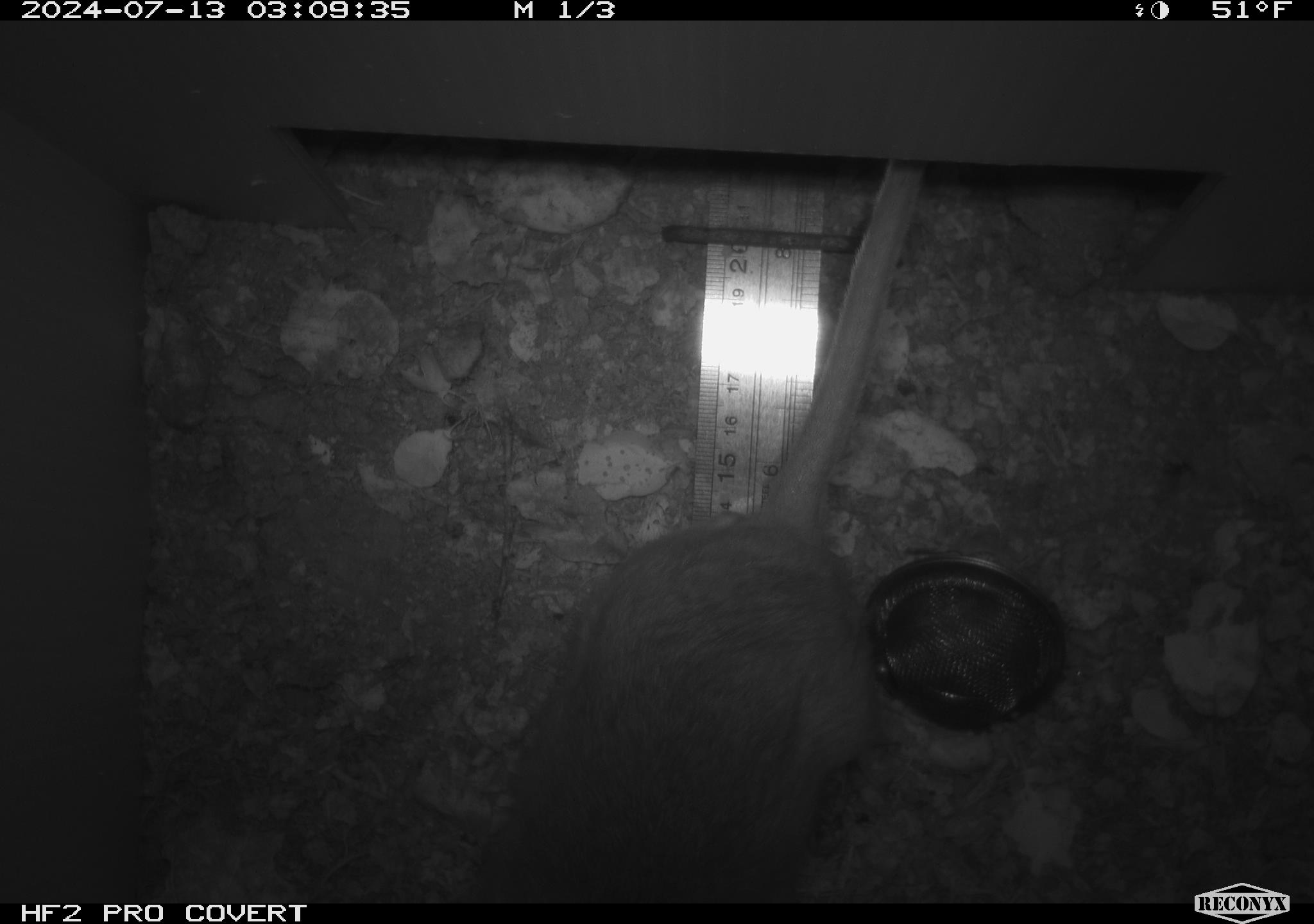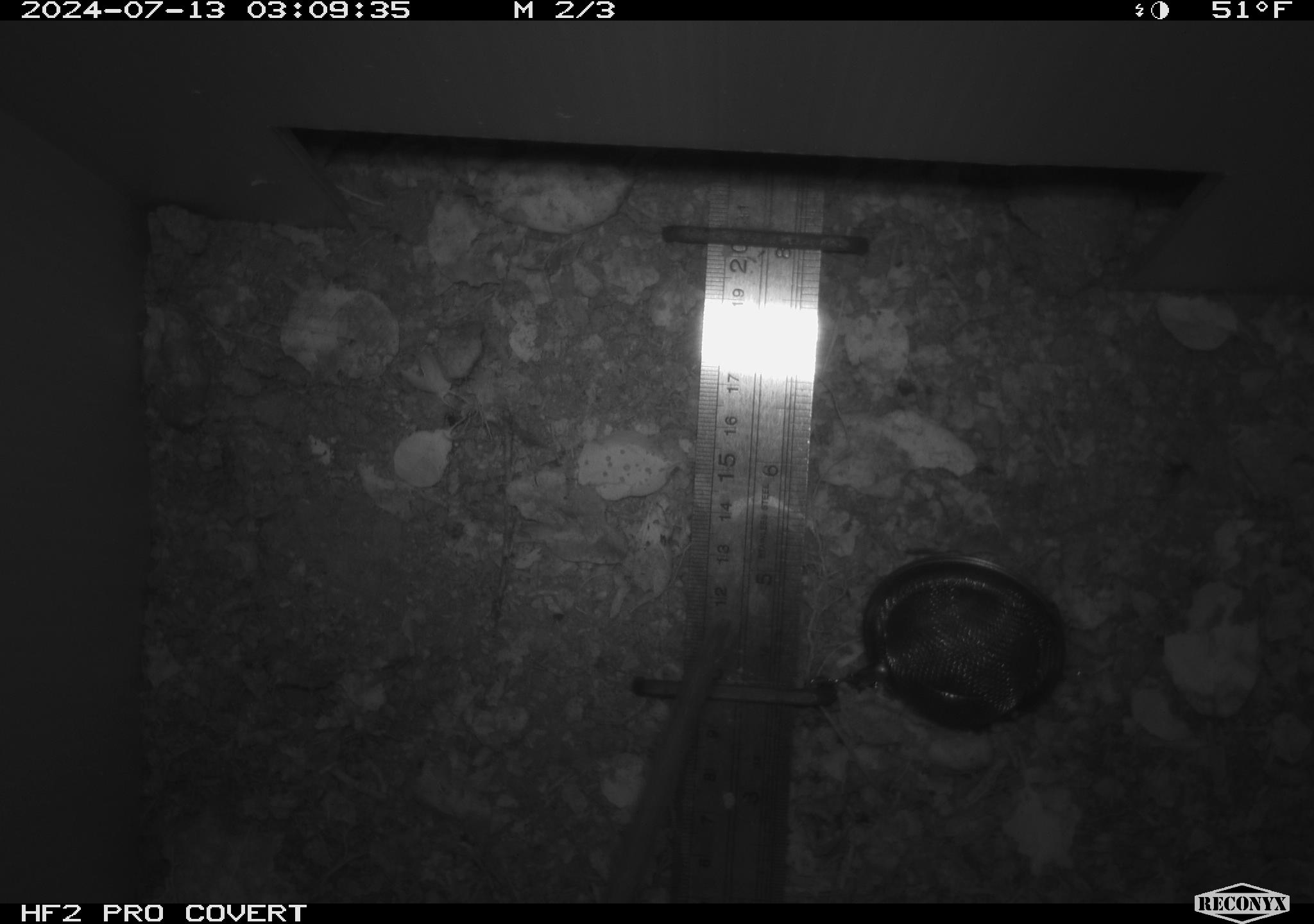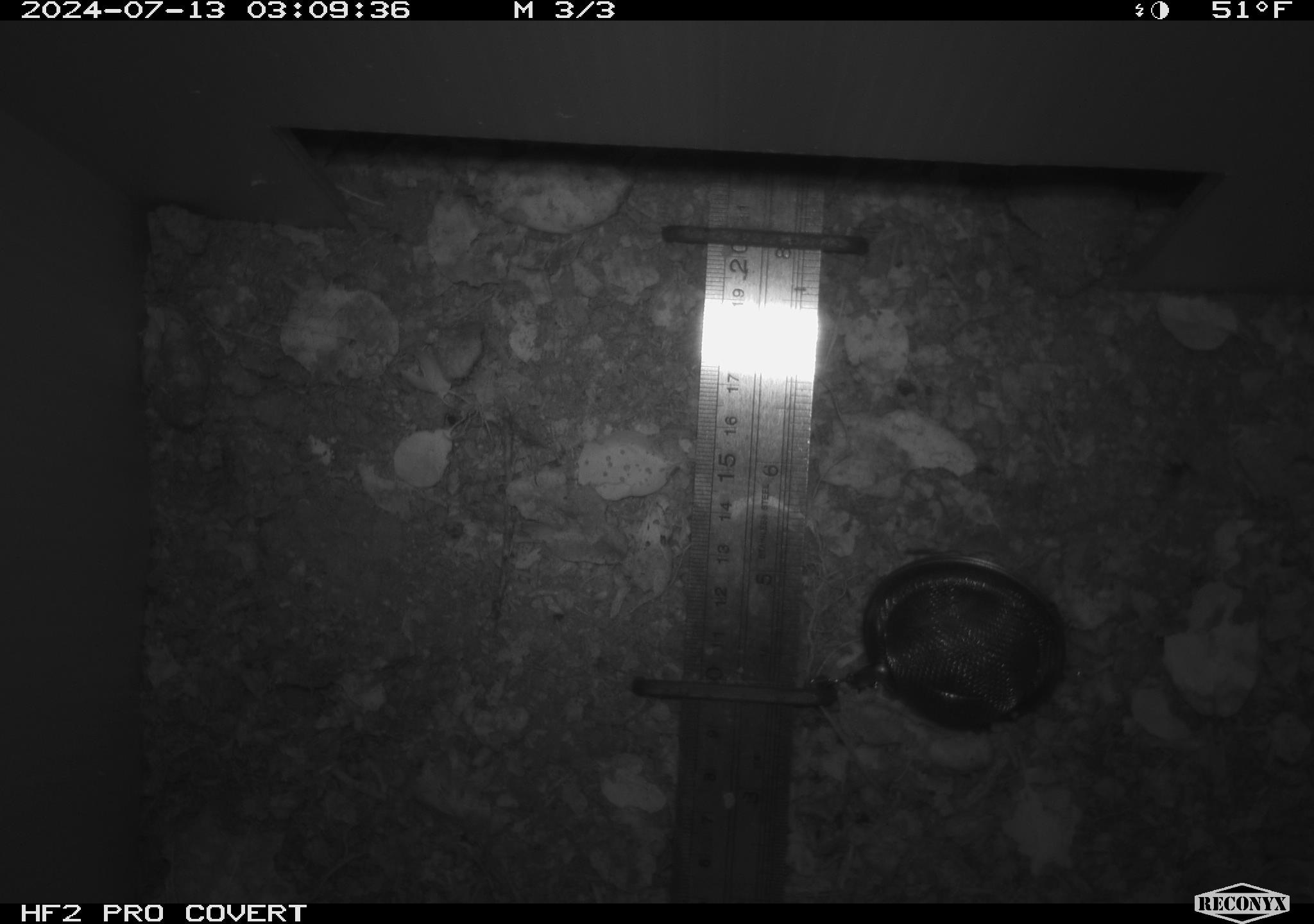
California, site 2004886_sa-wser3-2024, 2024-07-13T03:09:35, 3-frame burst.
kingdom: Animalia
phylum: Chordata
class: Mammalia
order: Rodentia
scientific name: Rodentia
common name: woodrat or rat or mouse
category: woodrat or rat or mouse species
Woodrat or rat or mouse species (woodrat or rat or mouse) (Rodentia).